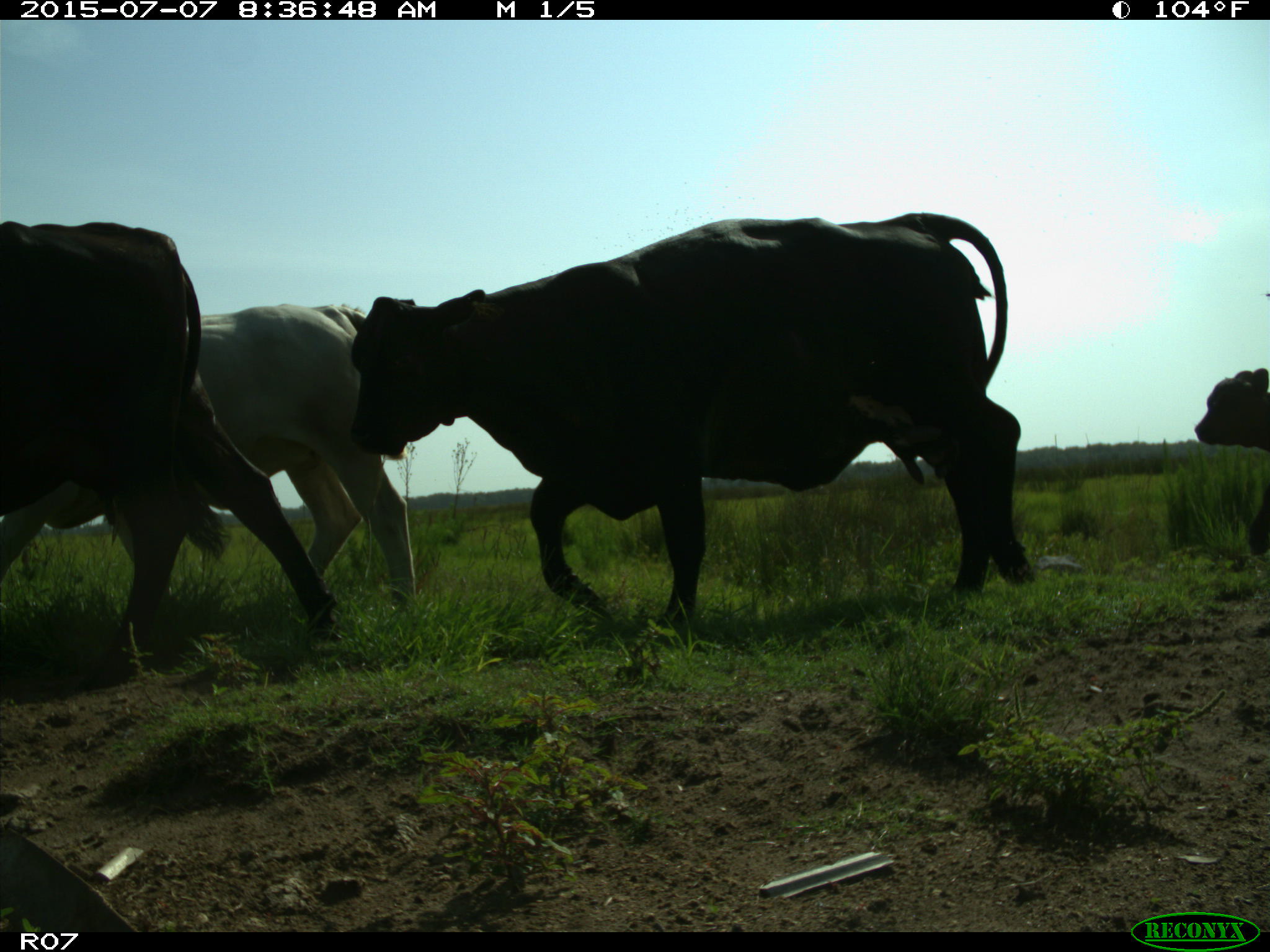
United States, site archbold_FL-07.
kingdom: Animalia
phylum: Chordata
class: Mammalia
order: Artiodactyla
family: Bovidae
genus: Bos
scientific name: Bos taurus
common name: domestic cow